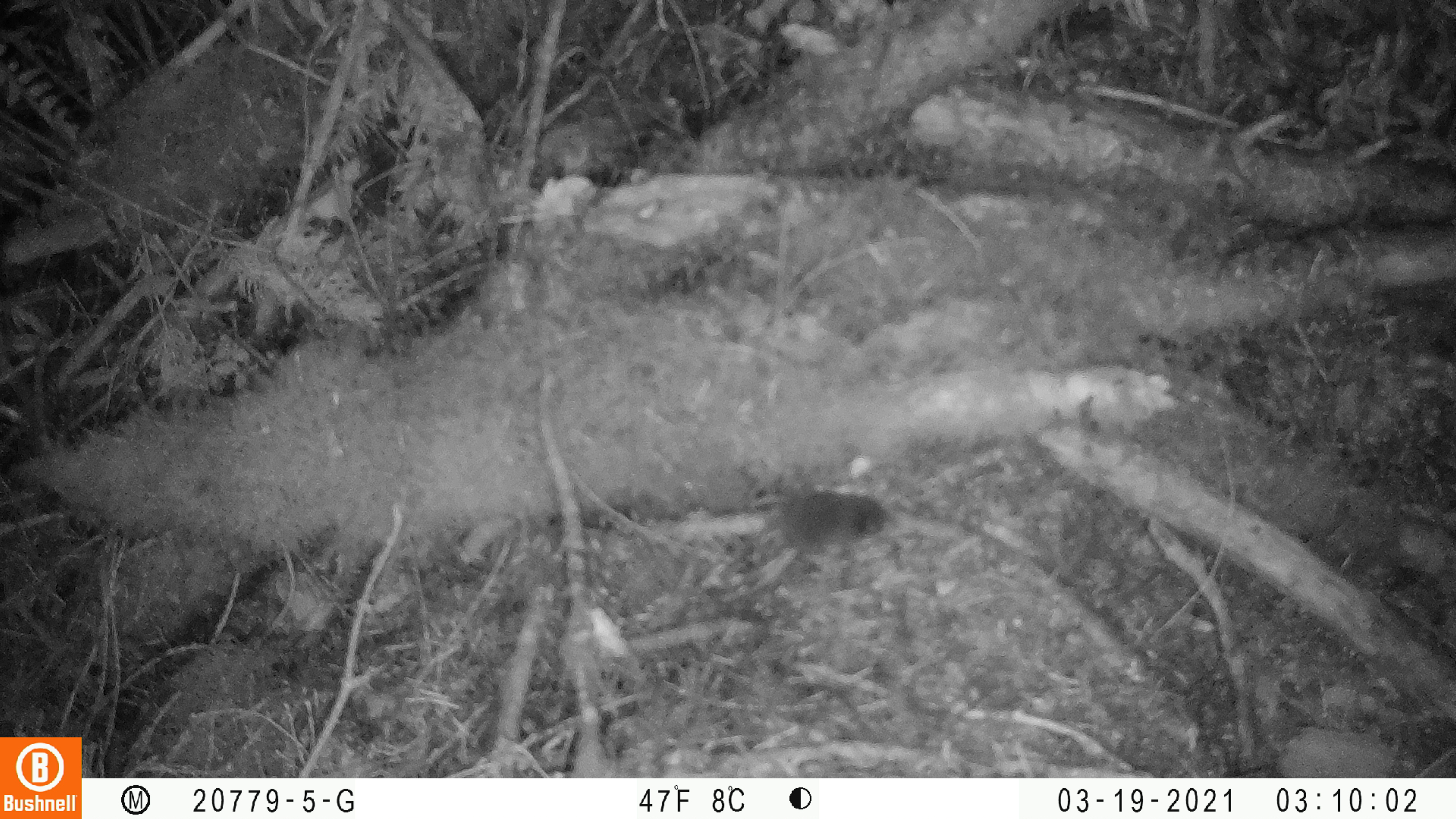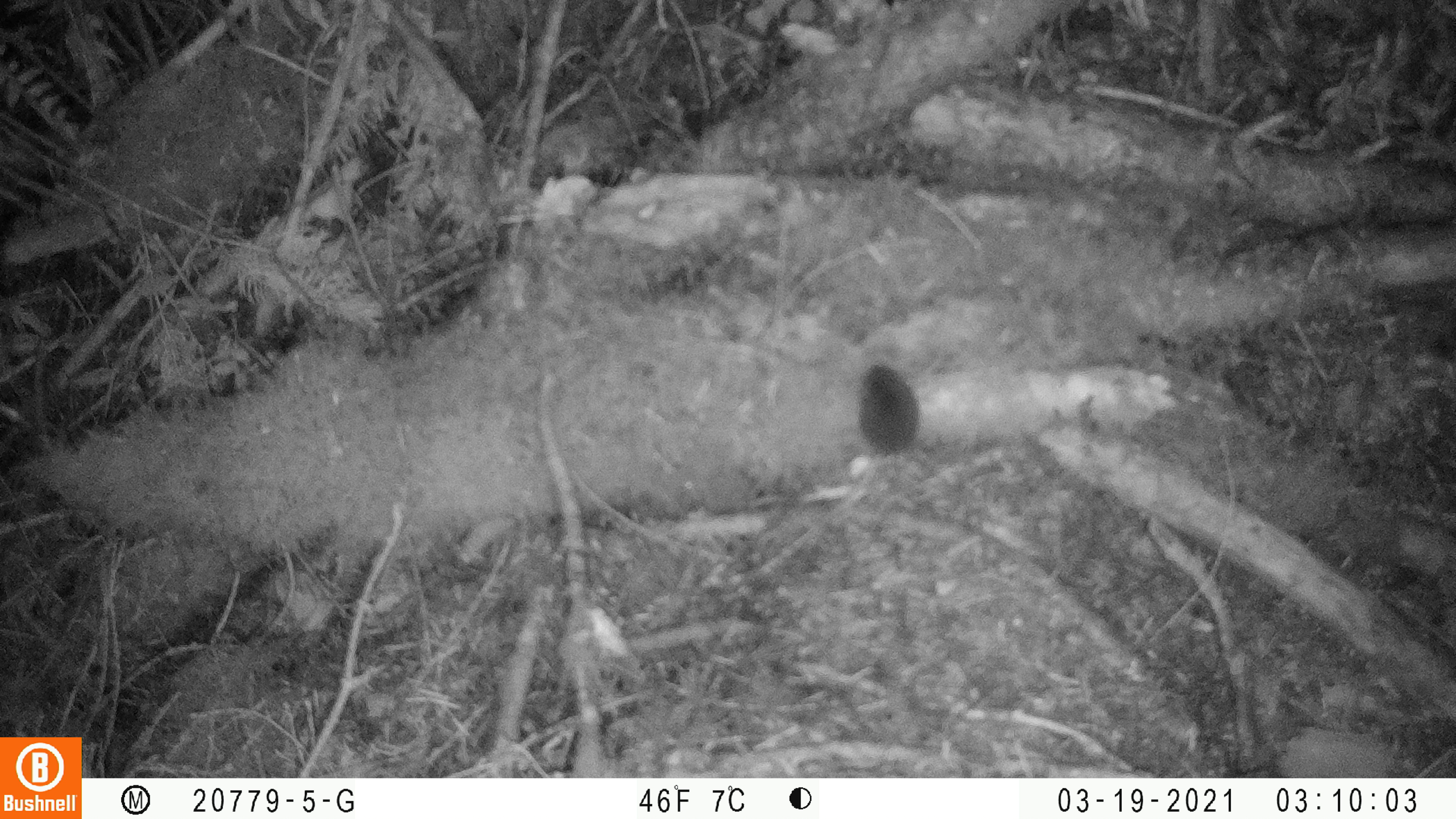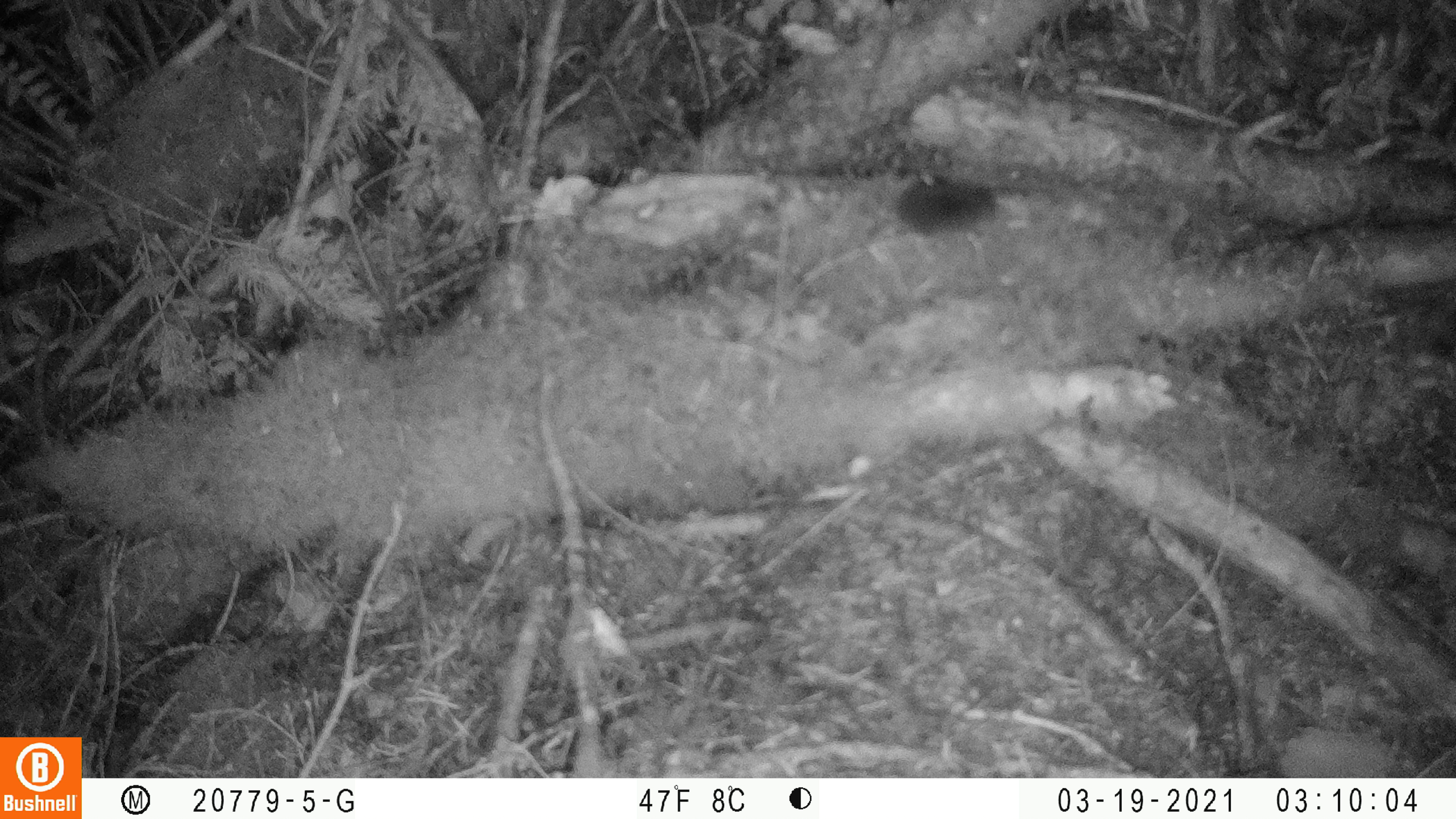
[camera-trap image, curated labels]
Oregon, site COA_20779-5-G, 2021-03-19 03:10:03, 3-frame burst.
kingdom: Animalia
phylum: Chordata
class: Mammalia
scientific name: Mammalia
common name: small mammal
Small mammal (Mammalia).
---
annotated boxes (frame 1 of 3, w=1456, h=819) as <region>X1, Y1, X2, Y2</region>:
small mammal: <region>709, 438, 933, 601</region>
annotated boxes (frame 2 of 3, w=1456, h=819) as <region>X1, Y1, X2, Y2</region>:
small mammal: <region>819, 338, 965, 519</region>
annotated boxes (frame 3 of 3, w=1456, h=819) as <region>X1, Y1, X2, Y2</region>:
small mammal: <region>832, 145, 1026, 288</region>